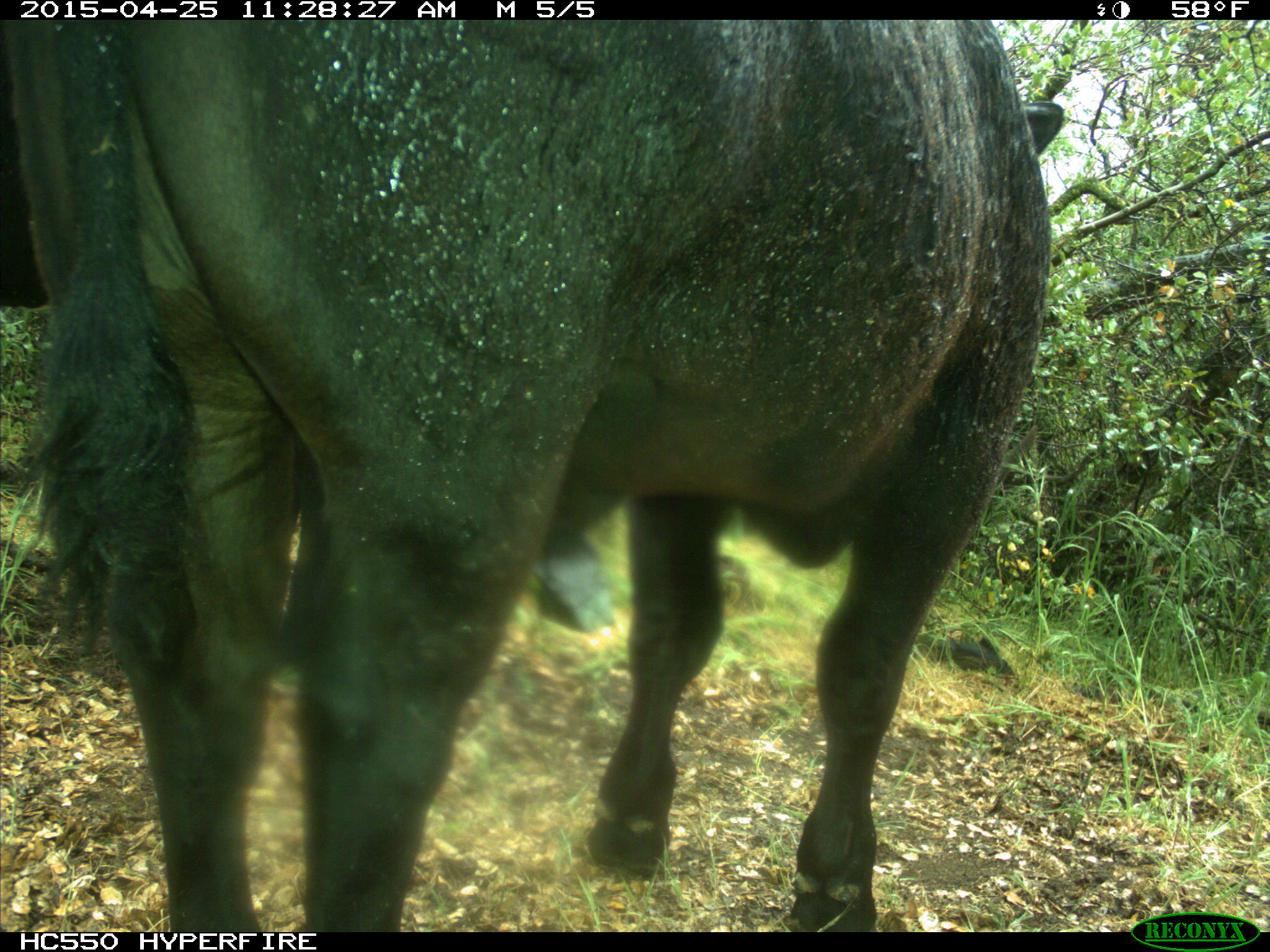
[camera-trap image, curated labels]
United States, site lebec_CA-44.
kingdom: Animalia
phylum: Chordata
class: Mammalia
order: Artiodactyla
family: Suidae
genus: Sus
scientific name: Sus scrofa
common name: wild boar